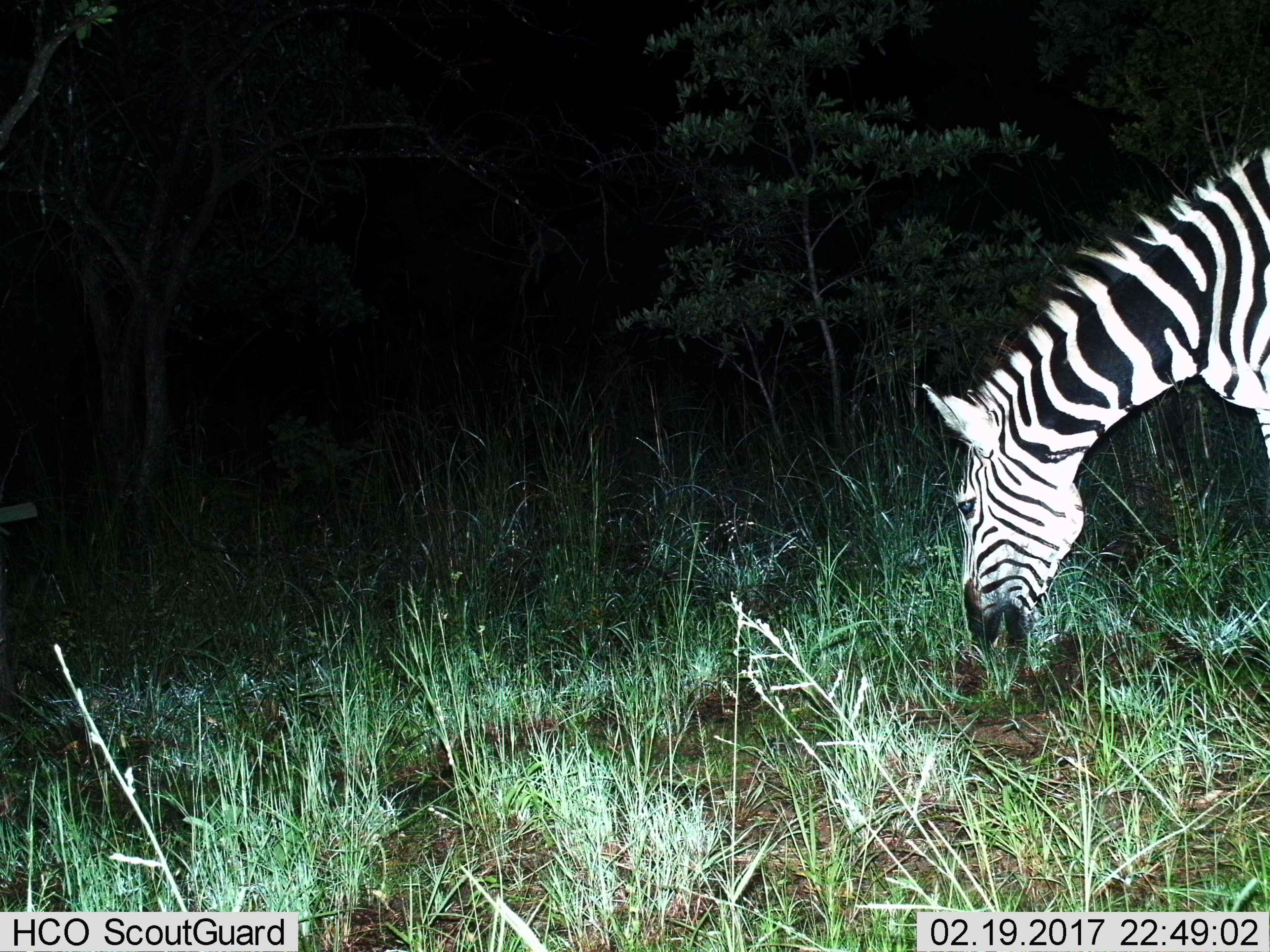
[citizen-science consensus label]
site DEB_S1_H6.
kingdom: Animalia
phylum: Chordata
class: Mammalia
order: Perissodactyla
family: Equidae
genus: Equus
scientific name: Equus quagga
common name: plains zebra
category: zebraplains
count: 1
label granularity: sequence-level